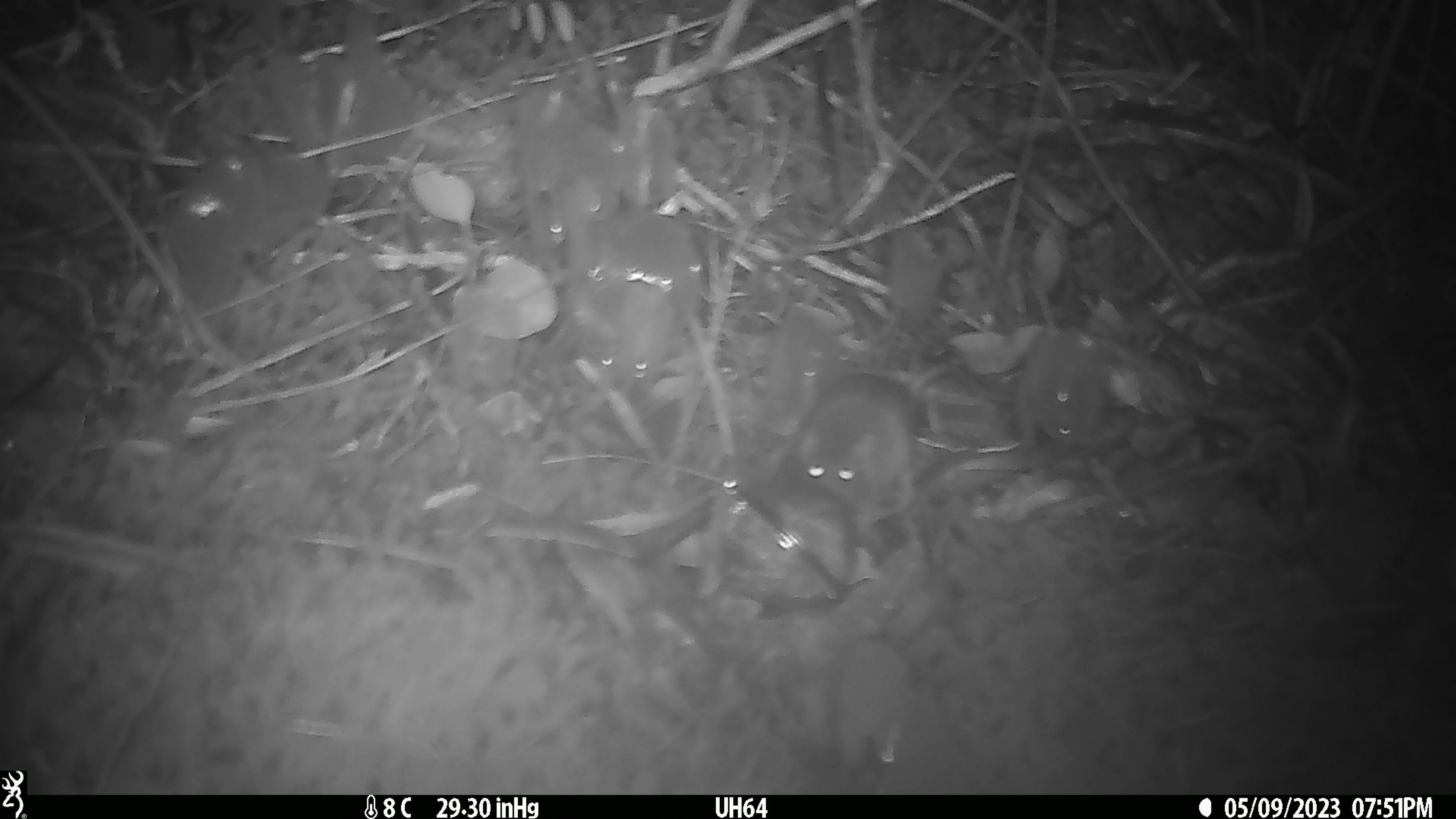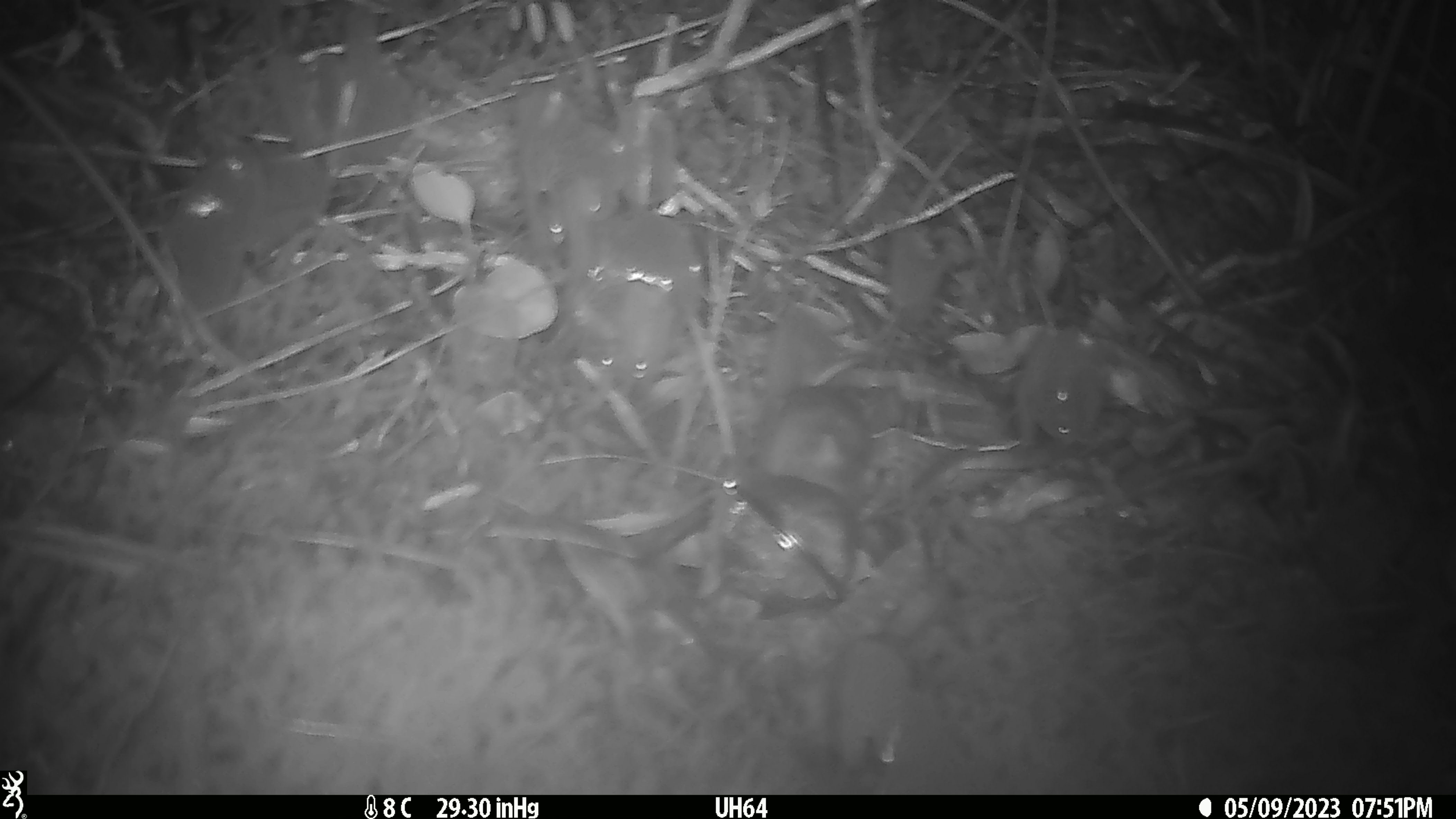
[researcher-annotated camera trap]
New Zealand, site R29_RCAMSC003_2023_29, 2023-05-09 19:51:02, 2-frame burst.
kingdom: Animalia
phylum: Chordata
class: Mammalia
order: Rodentia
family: Muridae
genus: Mus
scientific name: Mus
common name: mouse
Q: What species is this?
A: Mouse (Mus).